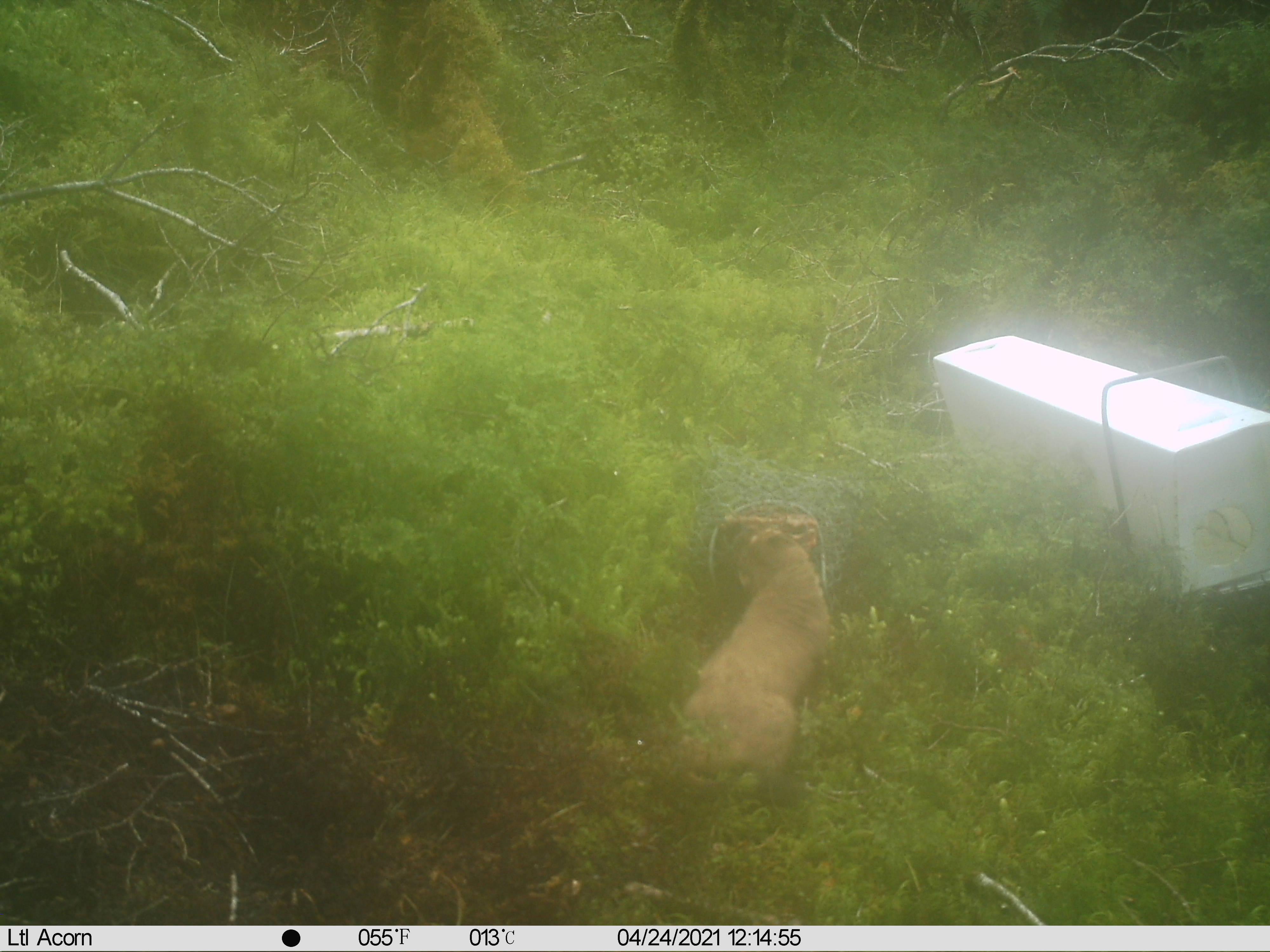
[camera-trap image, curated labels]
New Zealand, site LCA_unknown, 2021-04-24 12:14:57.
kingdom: Animalia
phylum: Chordata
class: Mammalia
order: Carnivora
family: Mustelidae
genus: Mustela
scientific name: Mustela erminea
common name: stoat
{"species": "stoat (Mustela erminea)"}